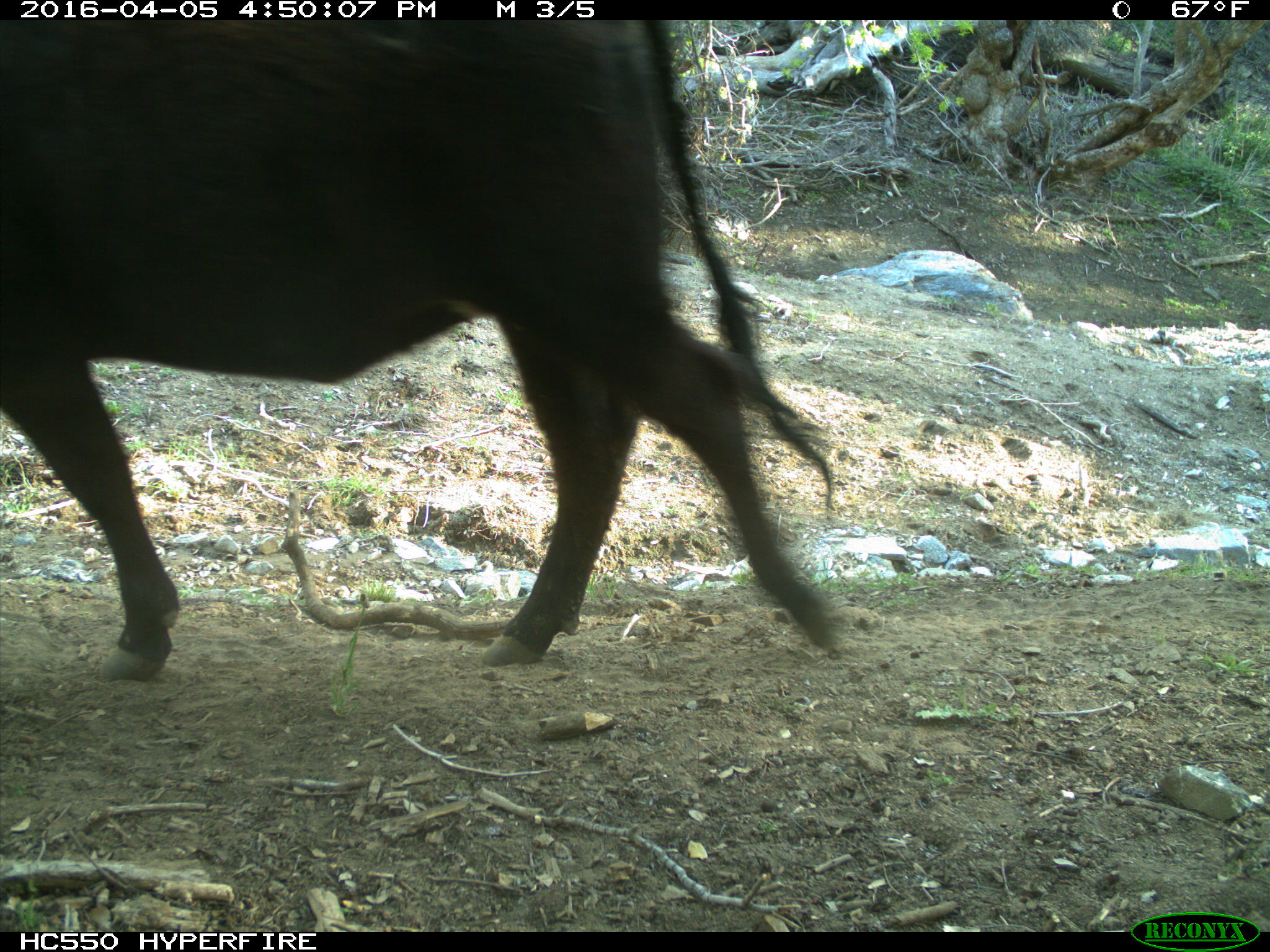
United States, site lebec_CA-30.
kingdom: Animalia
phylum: Chordata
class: Mammalia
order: Artiodactyla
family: Bovidae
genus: Bos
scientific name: Bos taurus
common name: domestic cow